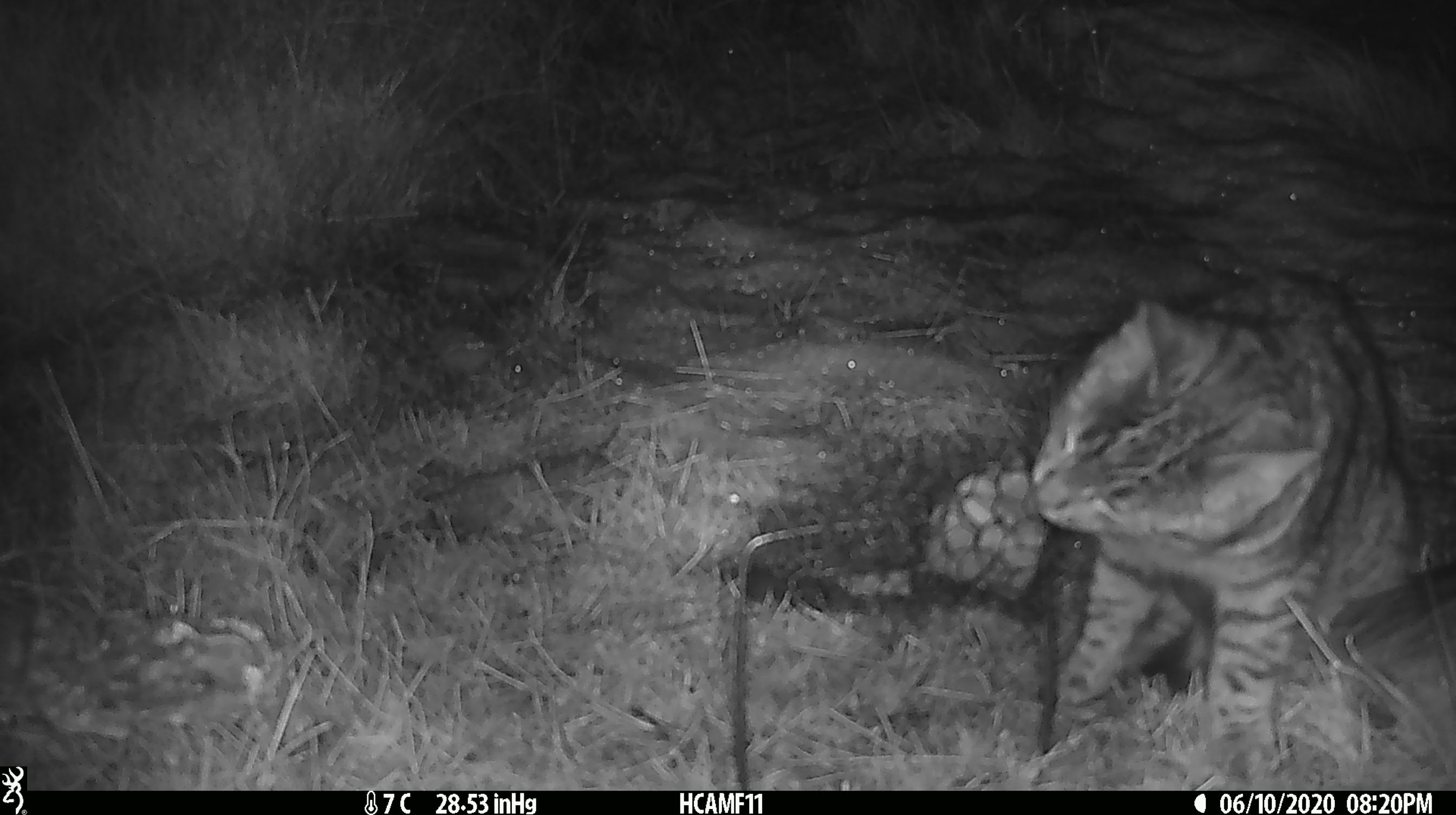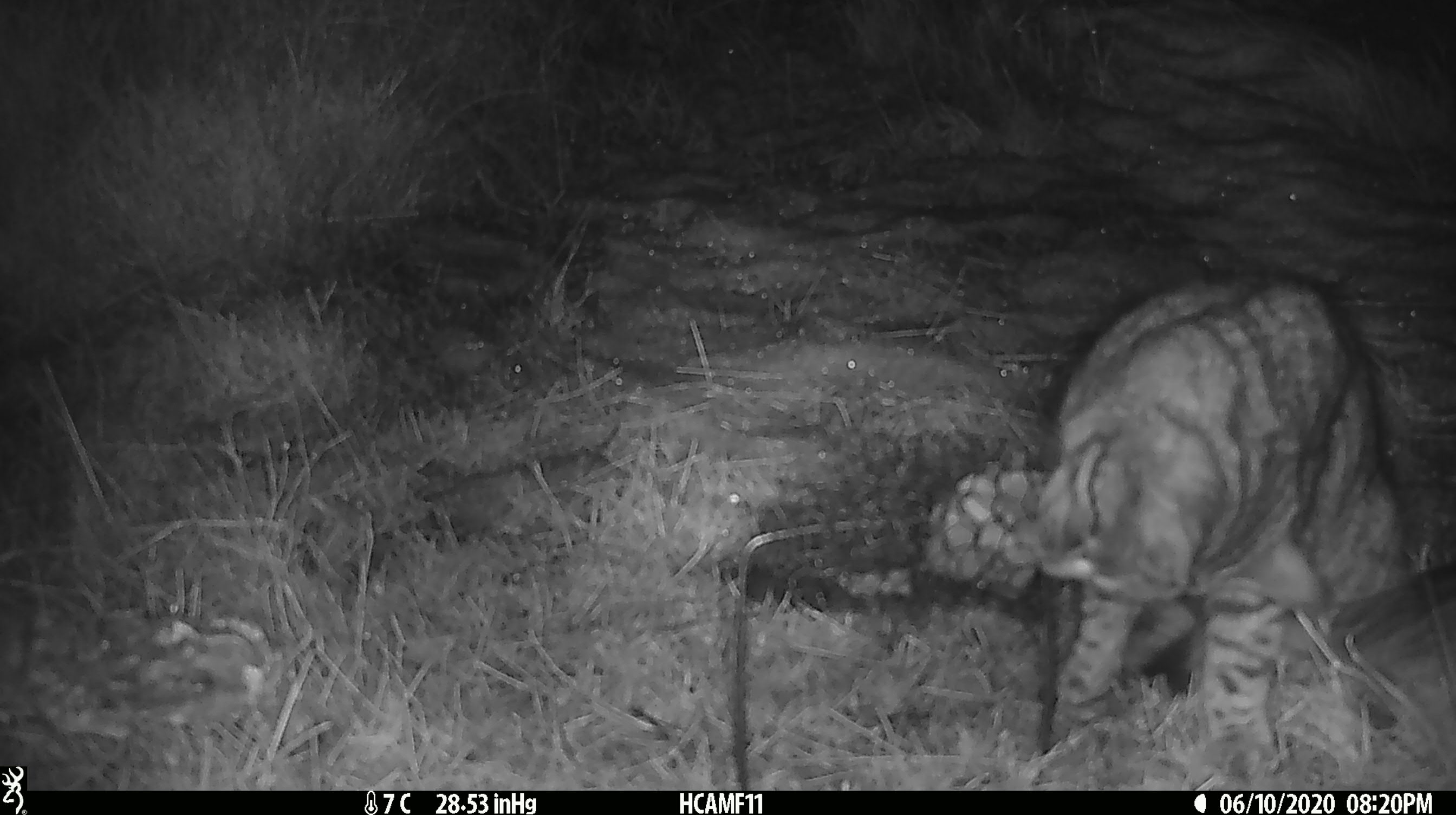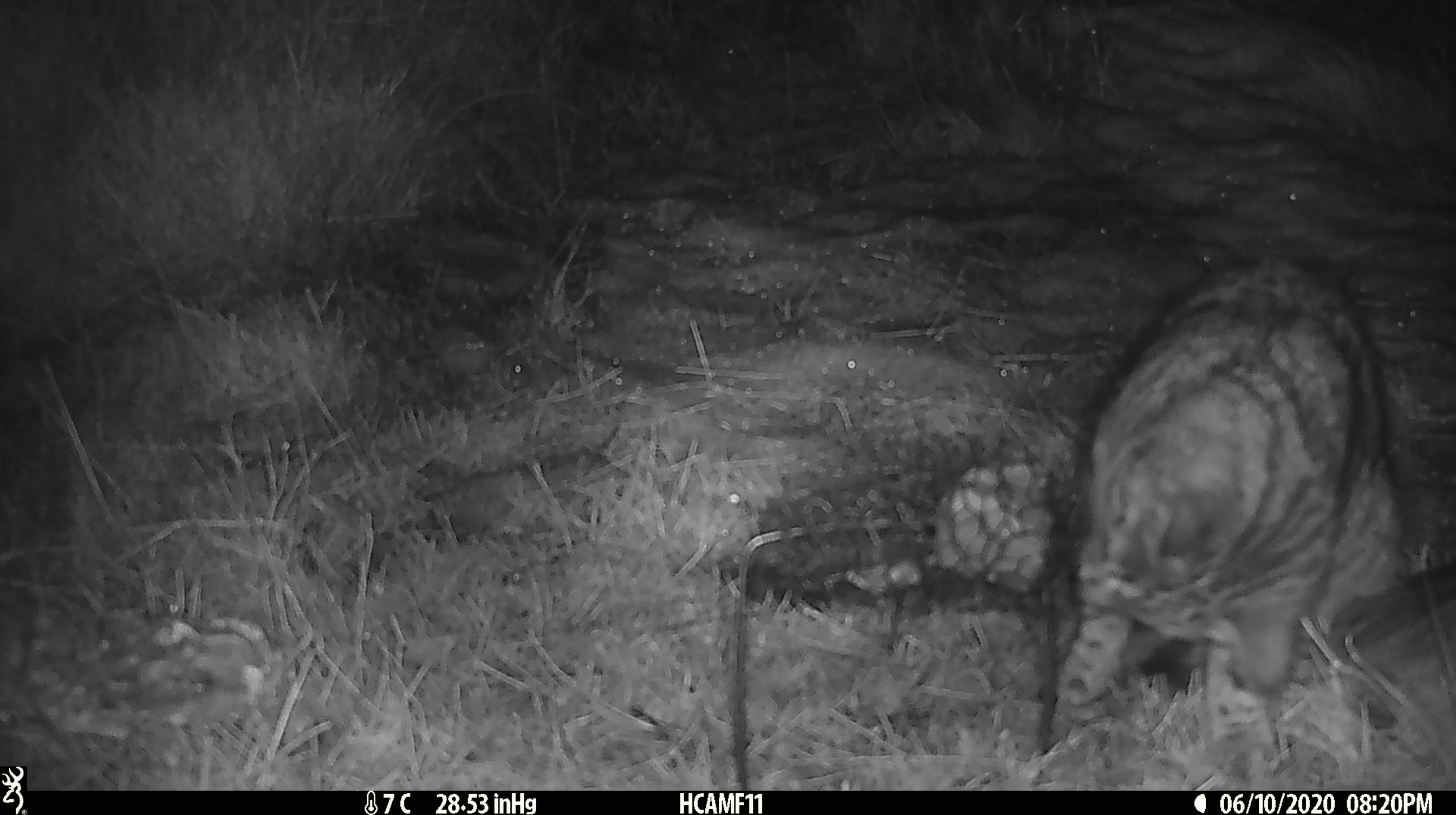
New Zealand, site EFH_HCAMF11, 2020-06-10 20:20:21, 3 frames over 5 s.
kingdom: Animalia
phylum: Chordata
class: Mammalia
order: Carnivora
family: Felidae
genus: Felis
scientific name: Felis catus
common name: domestic cat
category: cat